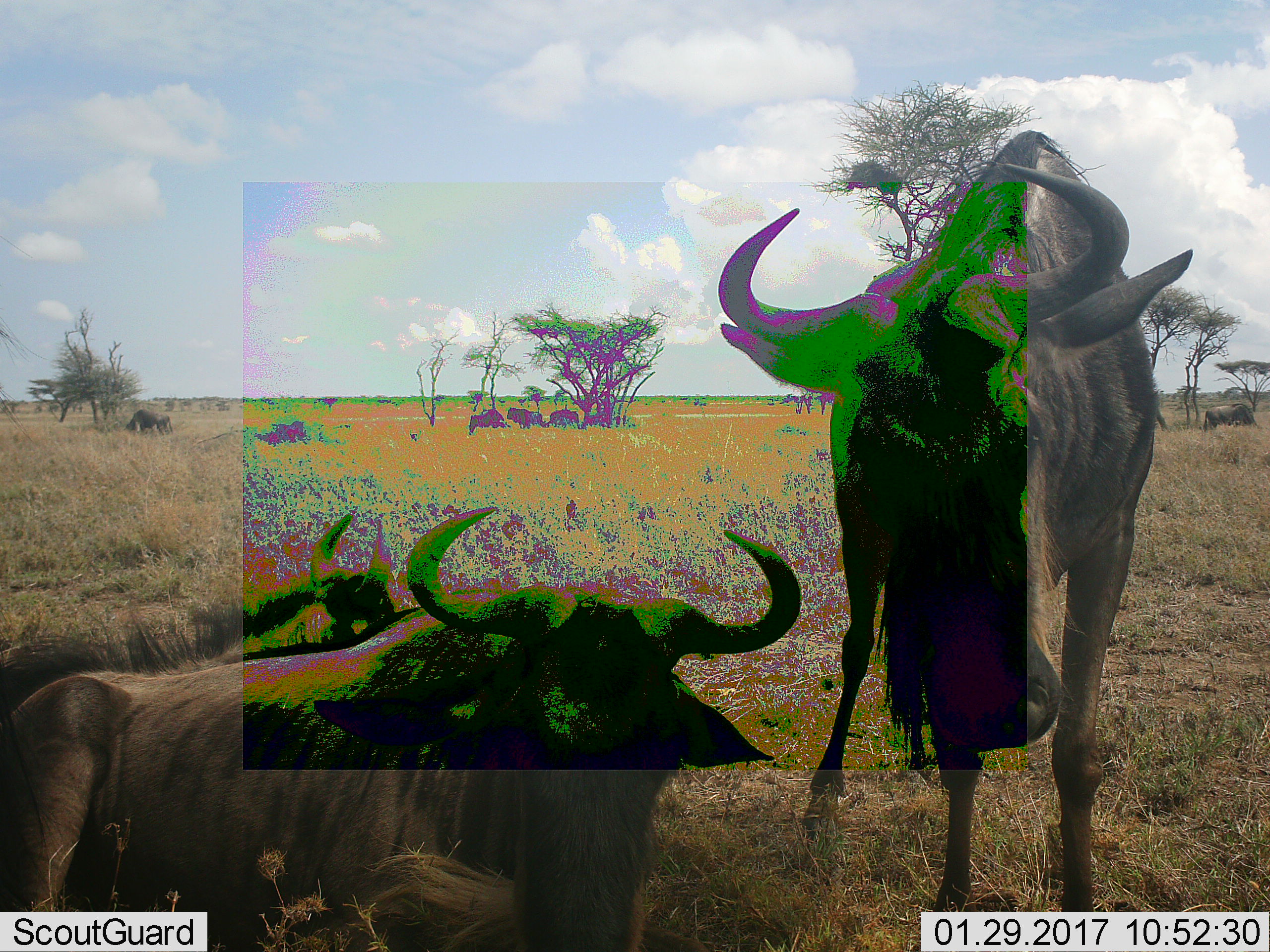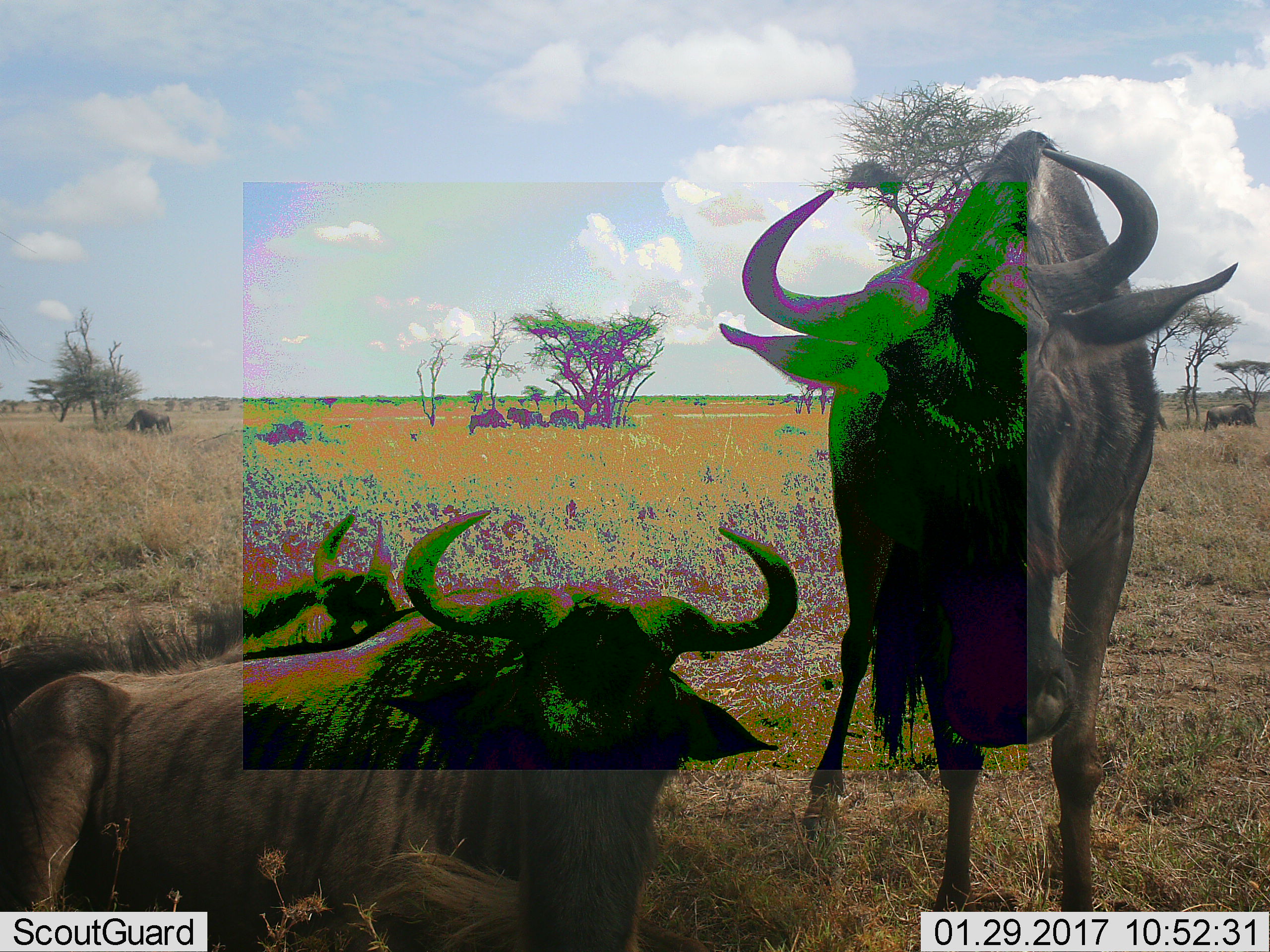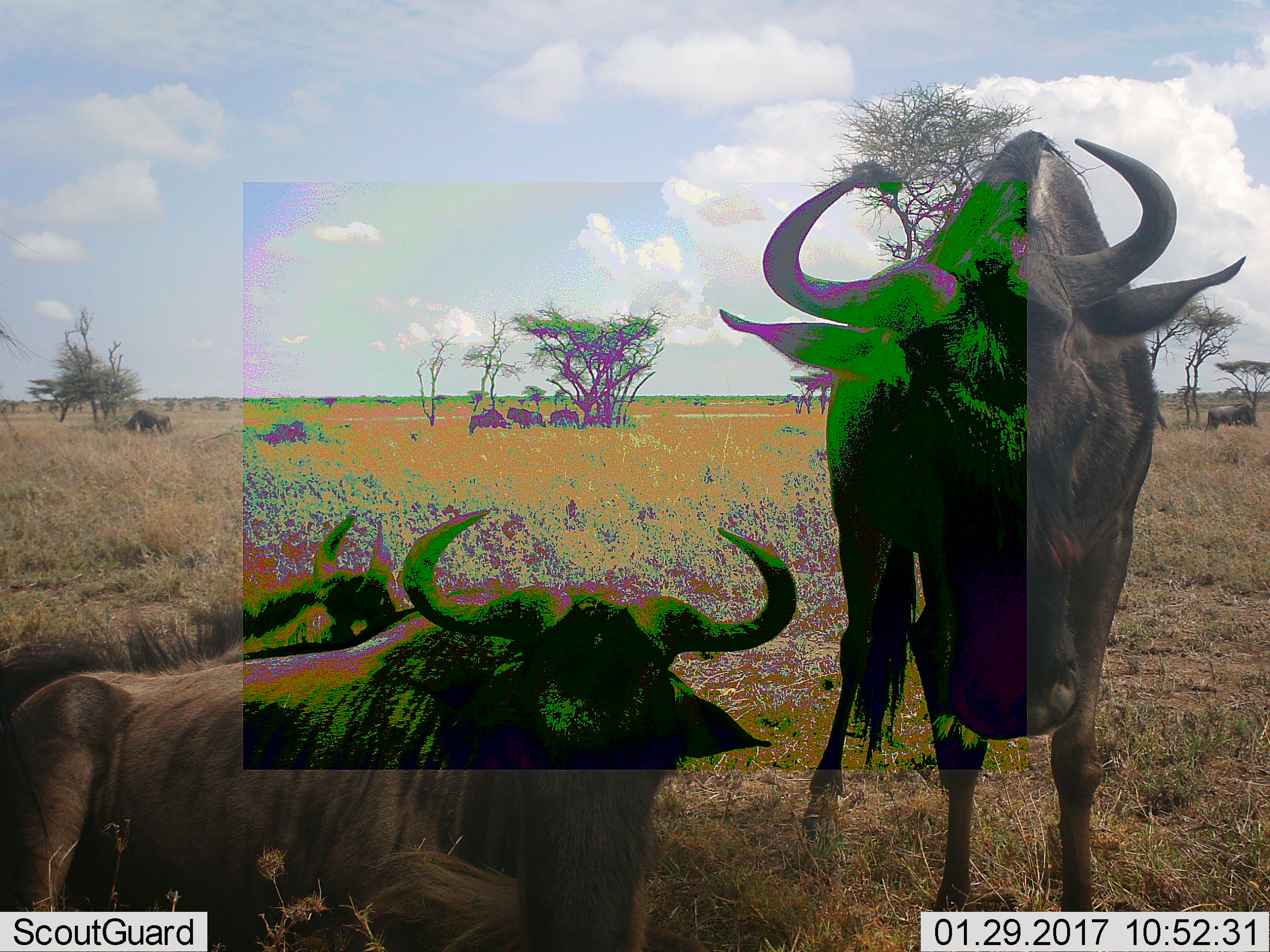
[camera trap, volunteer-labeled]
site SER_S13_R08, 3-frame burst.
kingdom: Animalia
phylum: Chordata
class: Mammalia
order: Artiodactyla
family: Bovidae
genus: Connochaetes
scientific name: Connochaetes taurinus taurinus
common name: blue wildebeest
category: wildebeestblue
Wildebeestblue (blue wildebeest) (Connochaetes taurinus taurinus), count 2. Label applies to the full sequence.